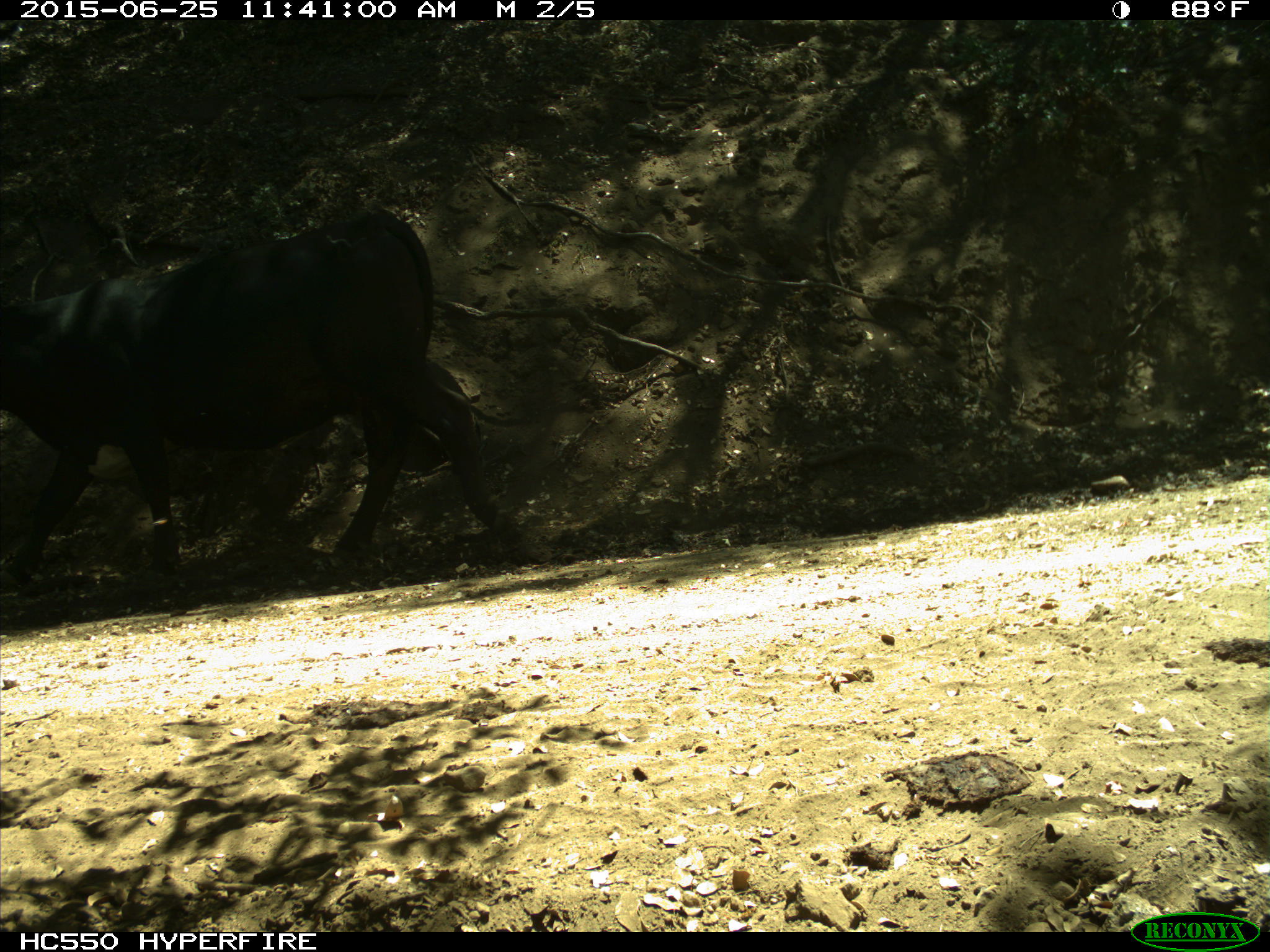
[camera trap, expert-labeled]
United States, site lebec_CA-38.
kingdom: Animalia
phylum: Chordata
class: Mammalia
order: Artiodactyla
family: Bovidae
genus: Bos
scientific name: Bos taurus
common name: domestic cow